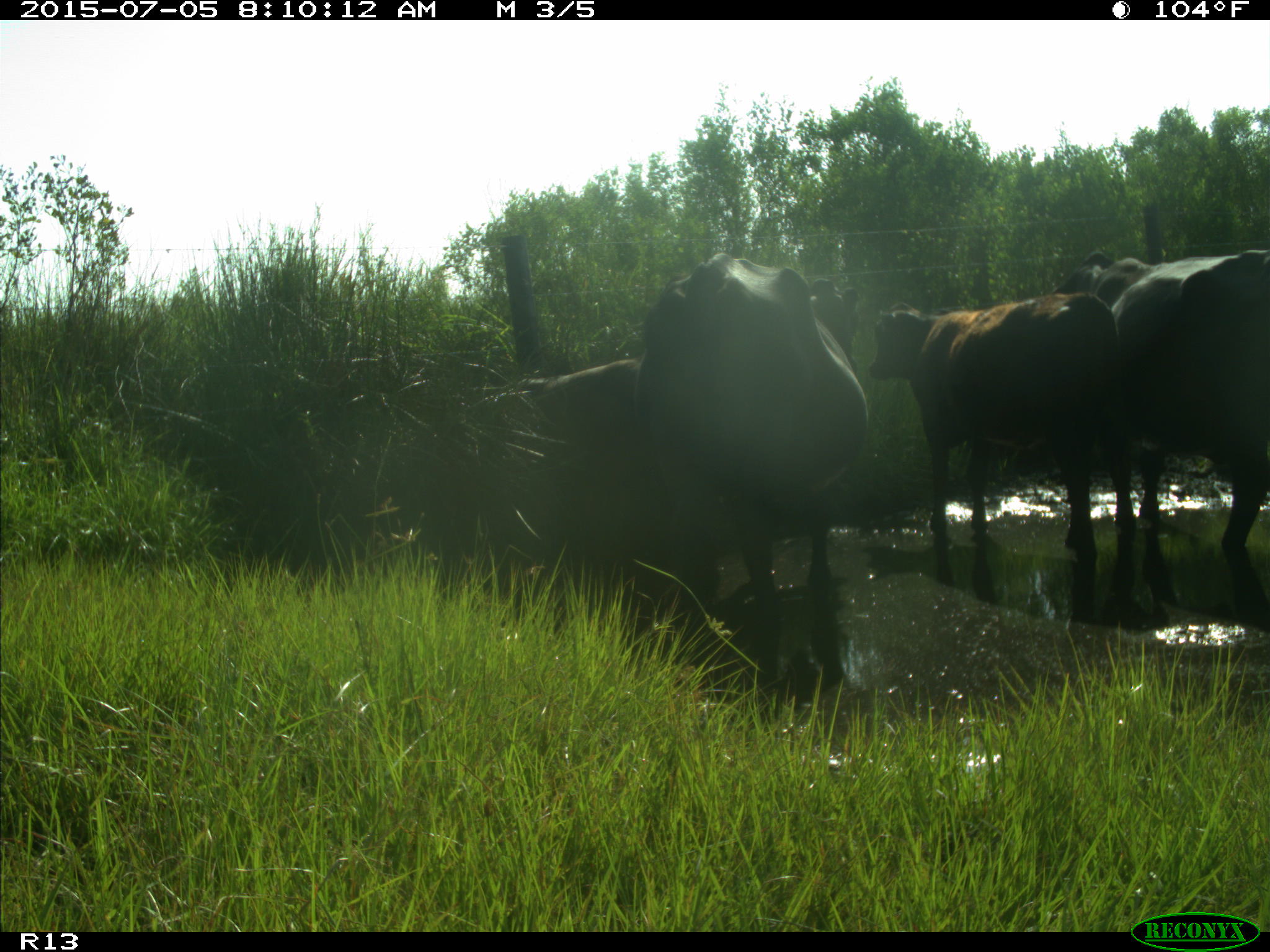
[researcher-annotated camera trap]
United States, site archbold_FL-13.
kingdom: Animalia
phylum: Chordata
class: Mammalia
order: Artiodactyla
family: Bovidae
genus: Bos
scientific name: Bos taurus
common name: domestic cow